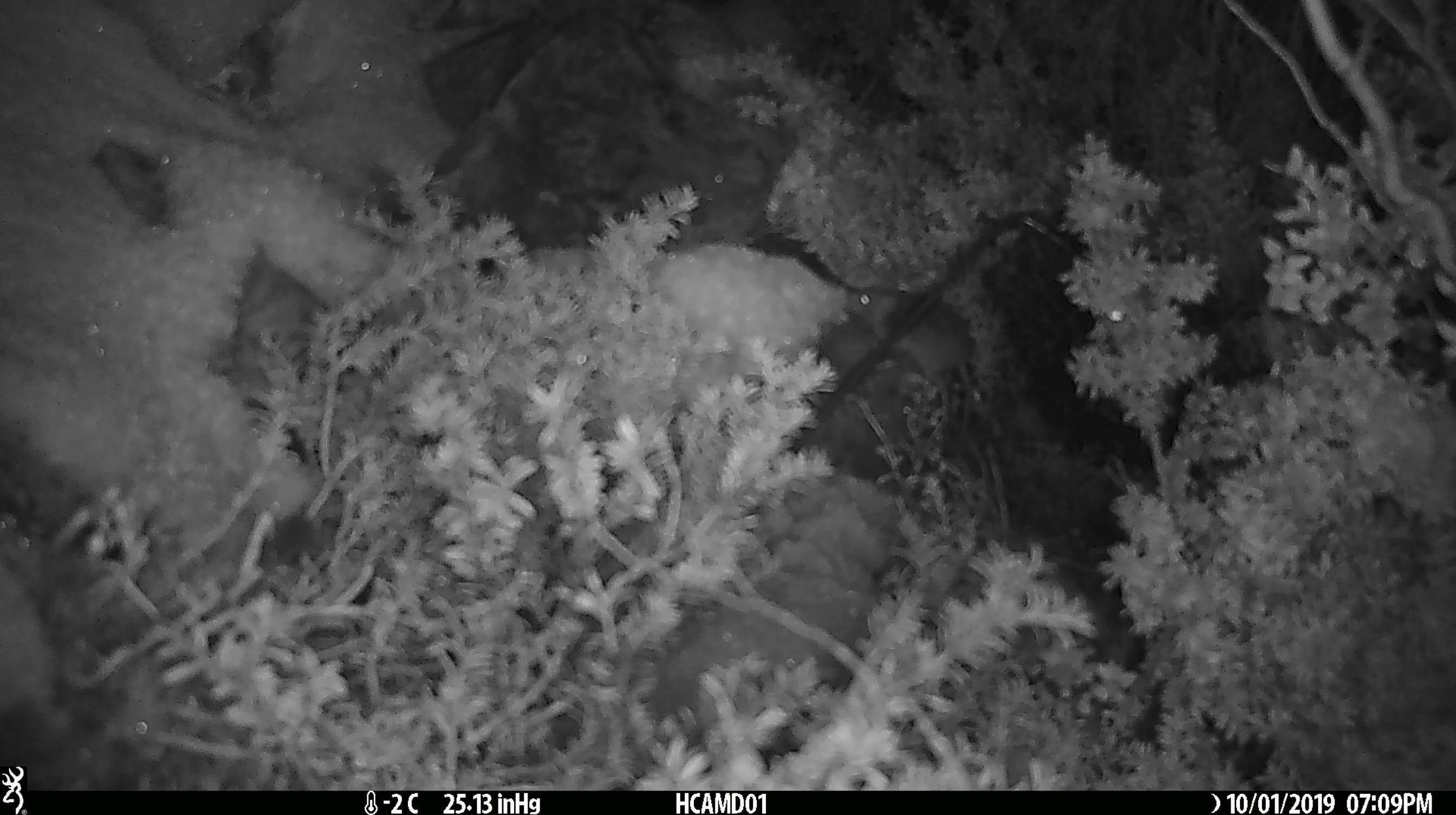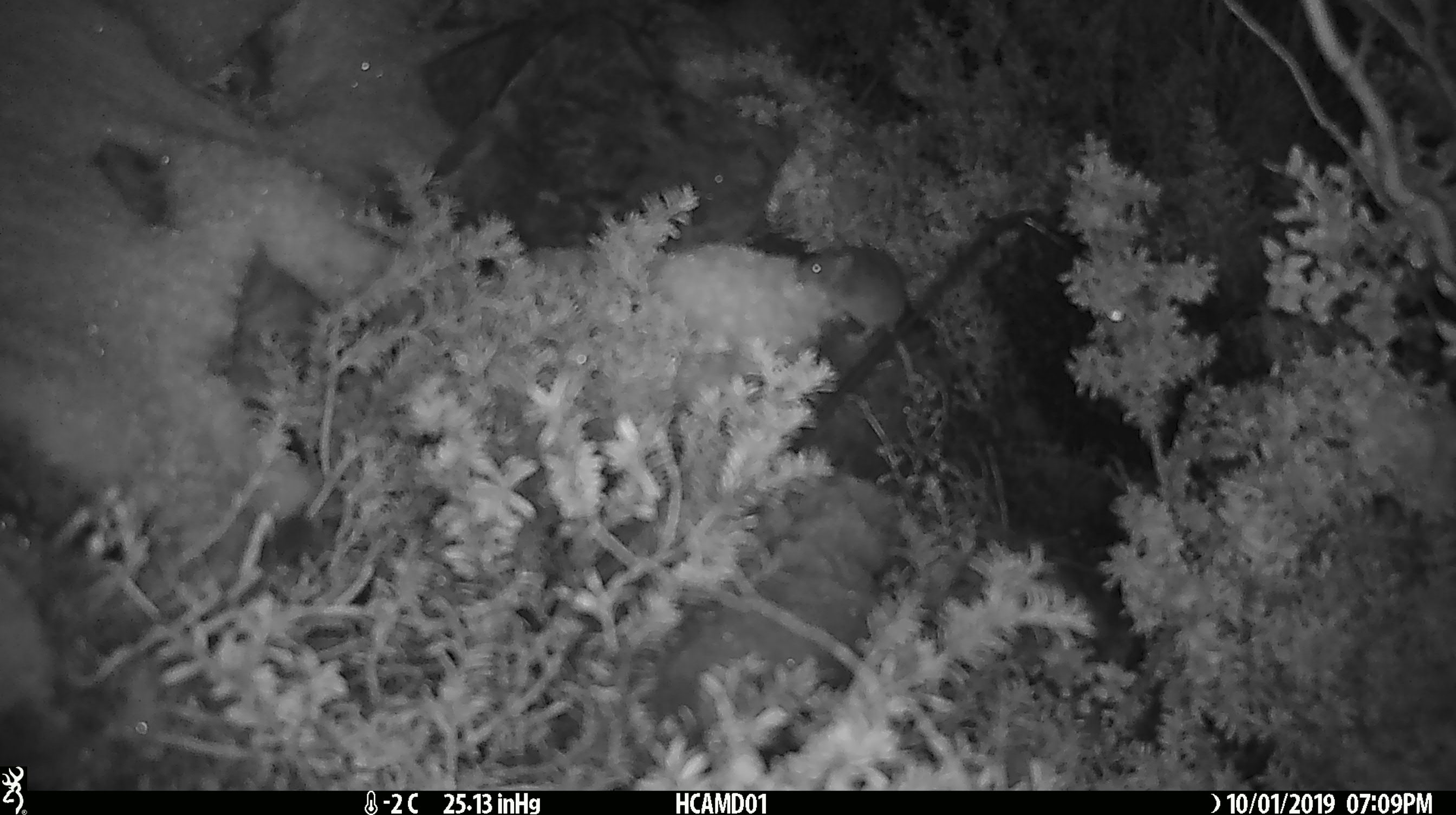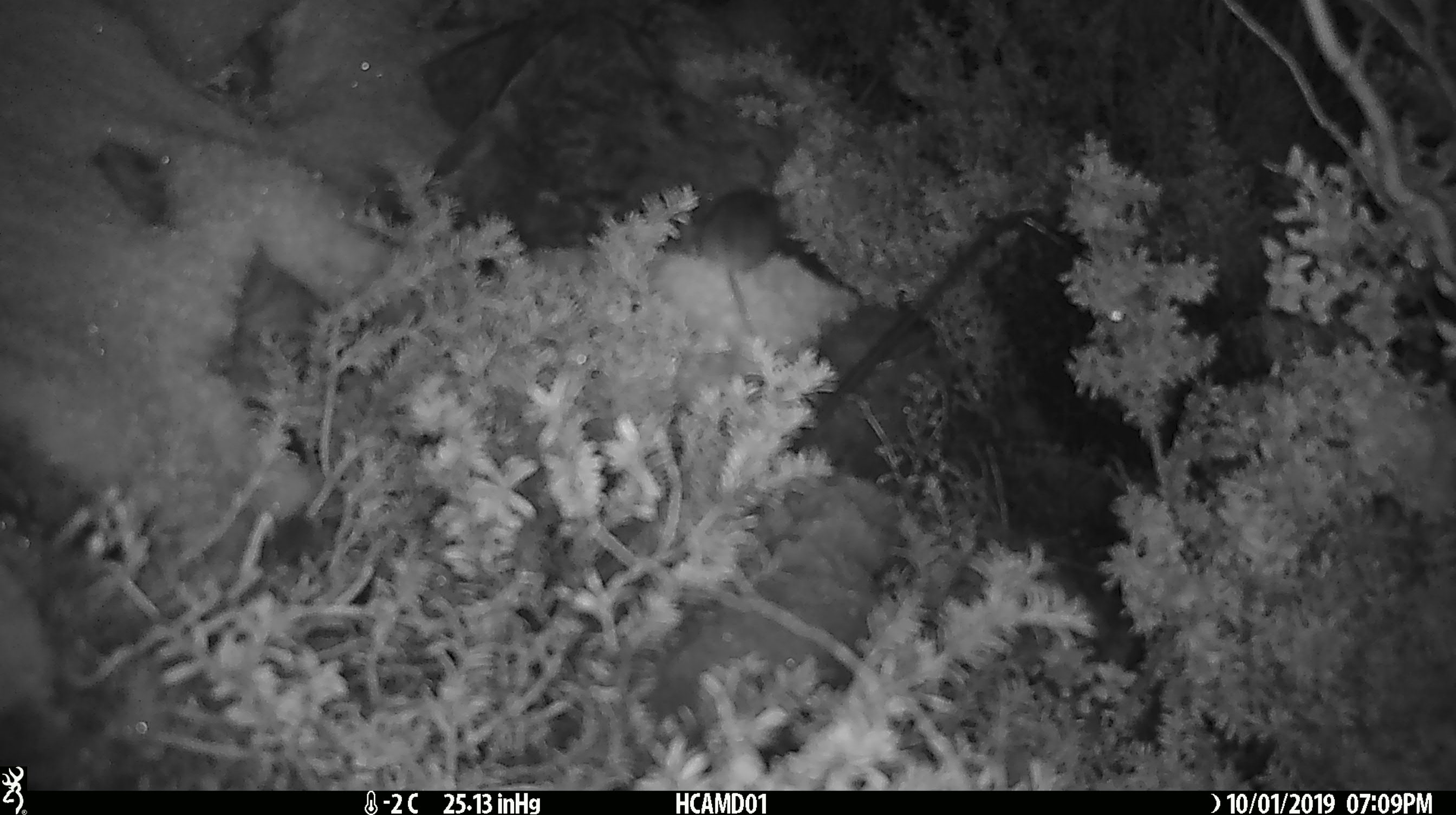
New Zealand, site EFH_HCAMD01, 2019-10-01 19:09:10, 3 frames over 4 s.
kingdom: Animalia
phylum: Chordata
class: Mammalia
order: Rodentia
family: Muridae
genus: Mus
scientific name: Mus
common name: mouse